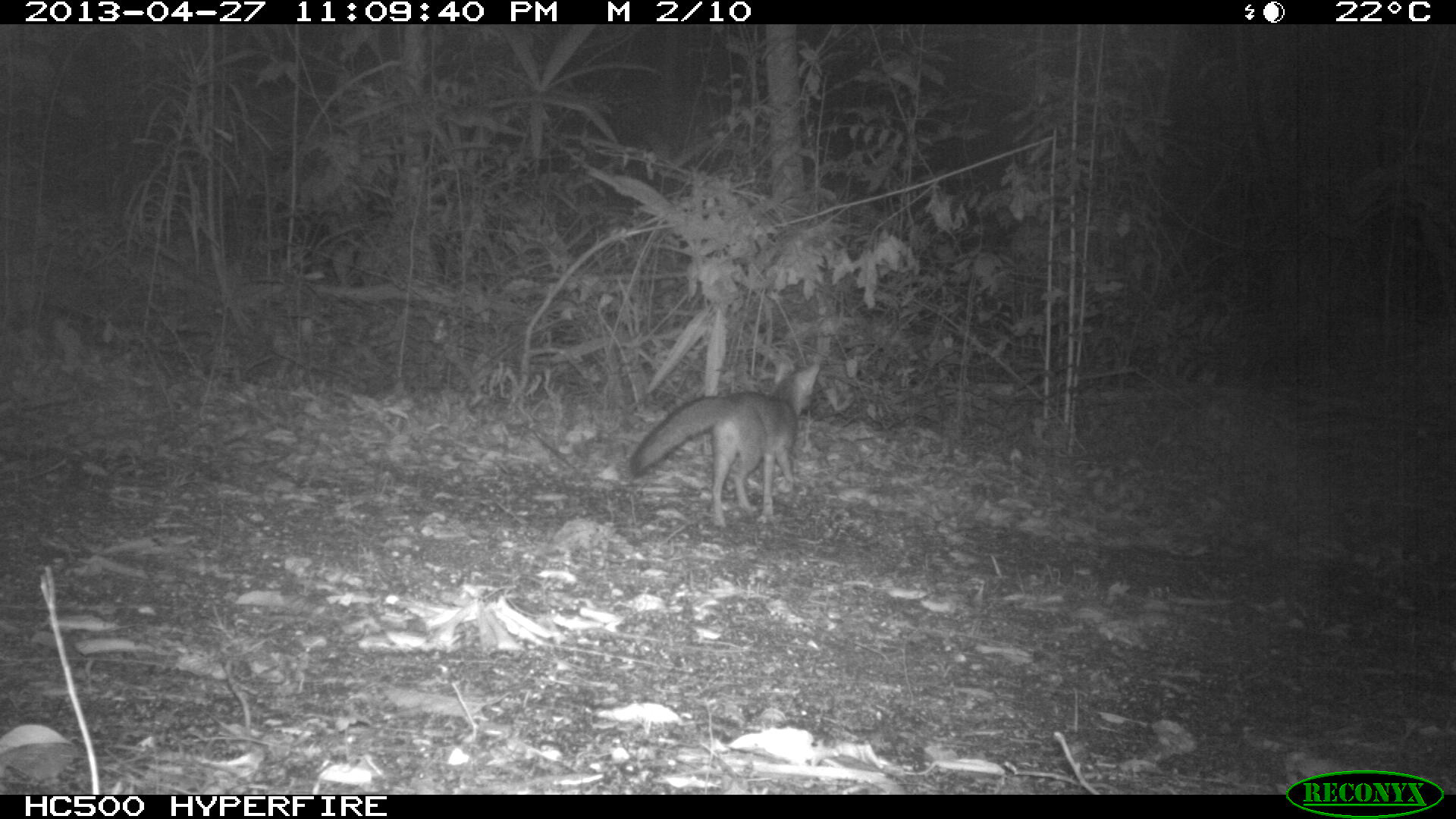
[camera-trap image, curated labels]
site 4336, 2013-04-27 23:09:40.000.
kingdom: Animalia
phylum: Chordata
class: Mammalia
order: Carnivora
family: Canidae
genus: Urocyon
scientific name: Urocyon cinereoargenteus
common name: gray fox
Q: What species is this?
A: Urocyon cinereoargenteus (gray fox).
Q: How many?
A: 1.